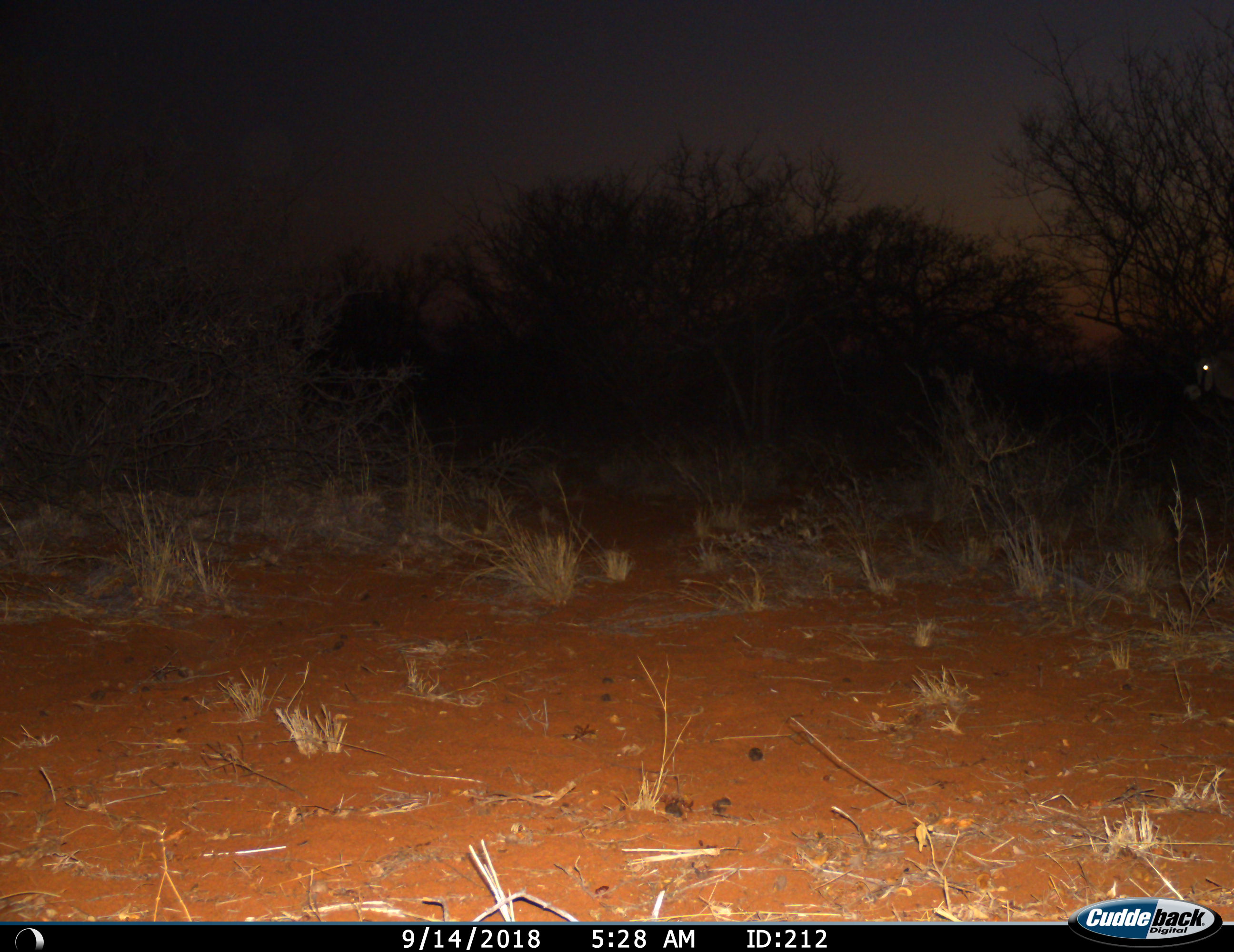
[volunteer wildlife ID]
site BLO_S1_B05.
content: unidentified animal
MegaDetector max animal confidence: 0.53